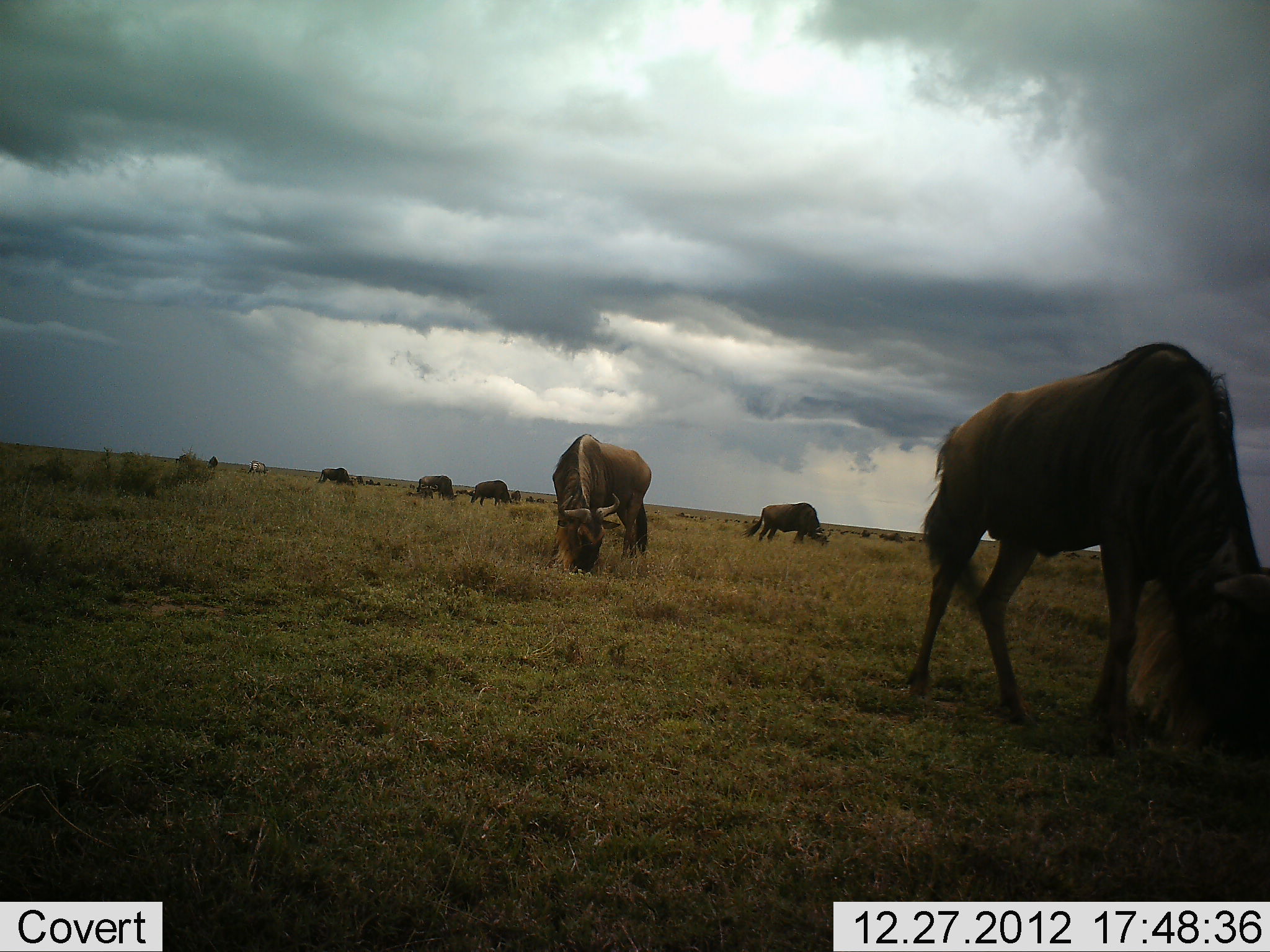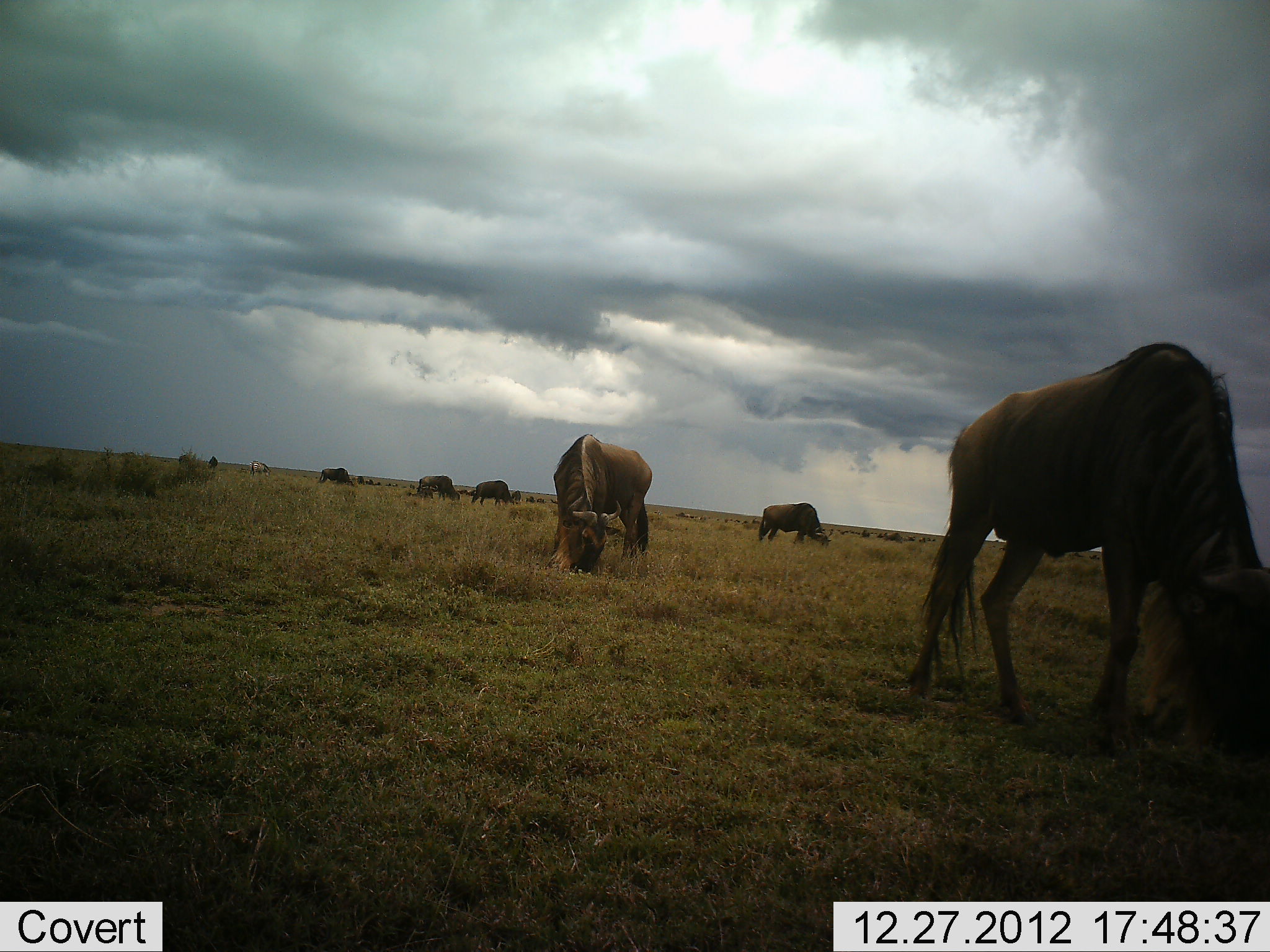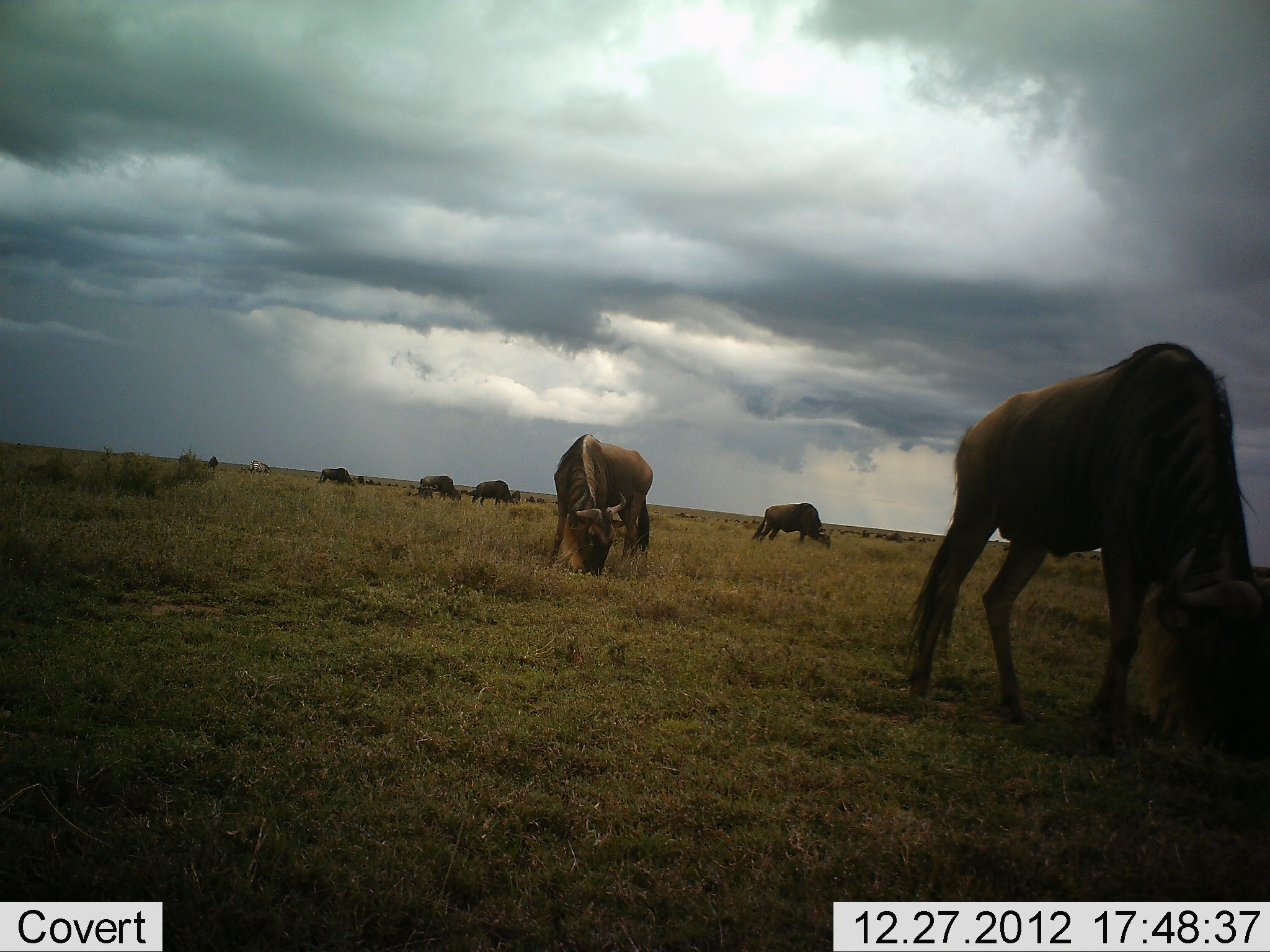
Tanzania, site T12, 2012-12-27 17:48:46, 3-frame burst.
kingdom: Animalia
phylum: Chordata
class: Mammalia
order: Artiodactyla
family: Bovidae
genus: Connochaetes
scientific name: Connochaetes taurinus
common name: blue wildebeest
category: wildebeest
Wildebeest (blue wildebeest) (Connochaetes taurinus), count 8. Behavior (volunteer vote fractions): standing 50%, resting 0%, moving 17%, interacting 0%. Young present (vote fraction): 0%. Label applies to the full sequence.